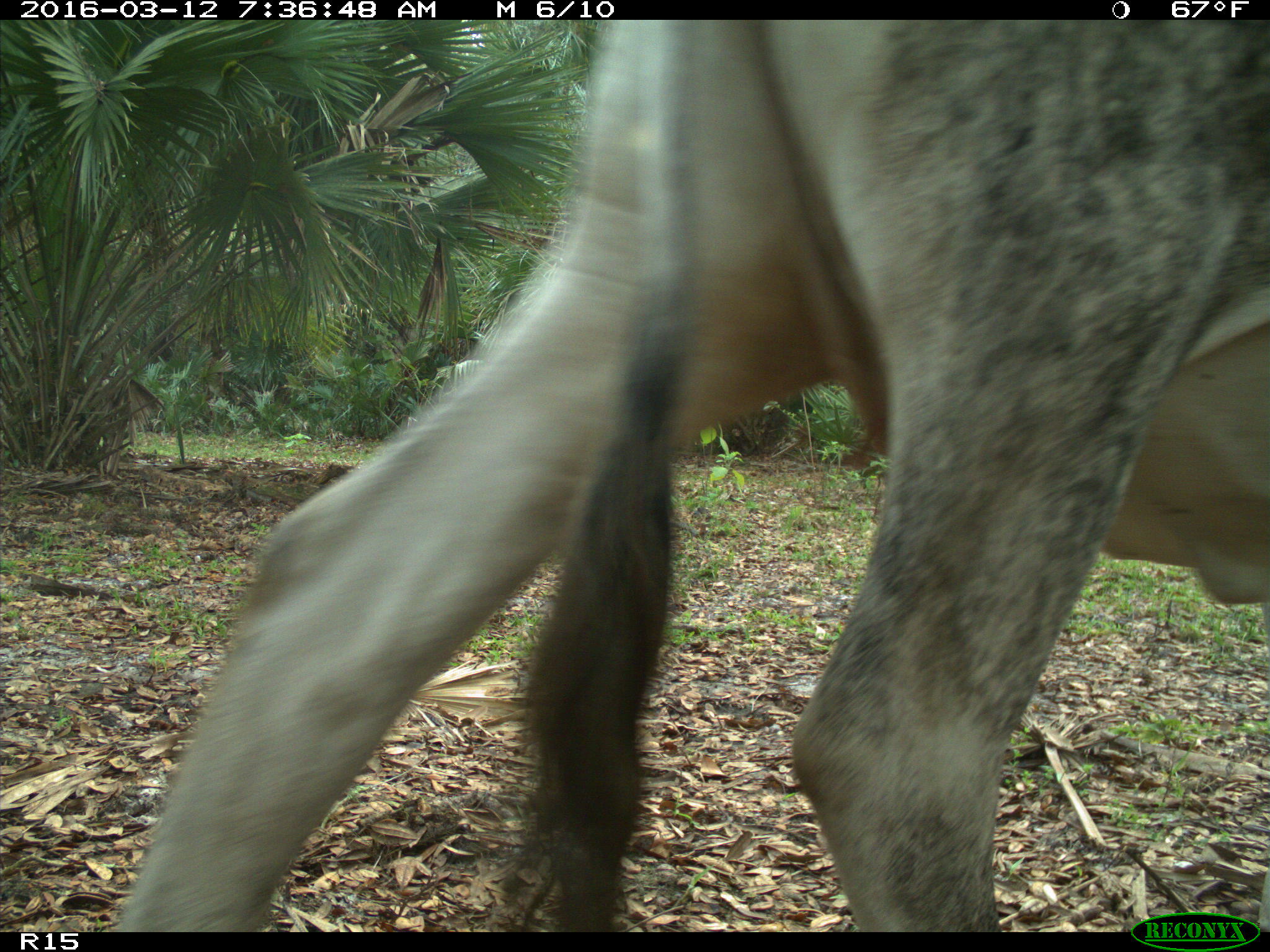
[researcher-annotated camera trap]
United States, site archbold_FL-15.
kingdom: Animalia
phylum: Chordata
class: Mammalia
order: Artiodactyla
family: Bovidae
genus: Bos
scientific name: Bos taurus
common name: domestic cow